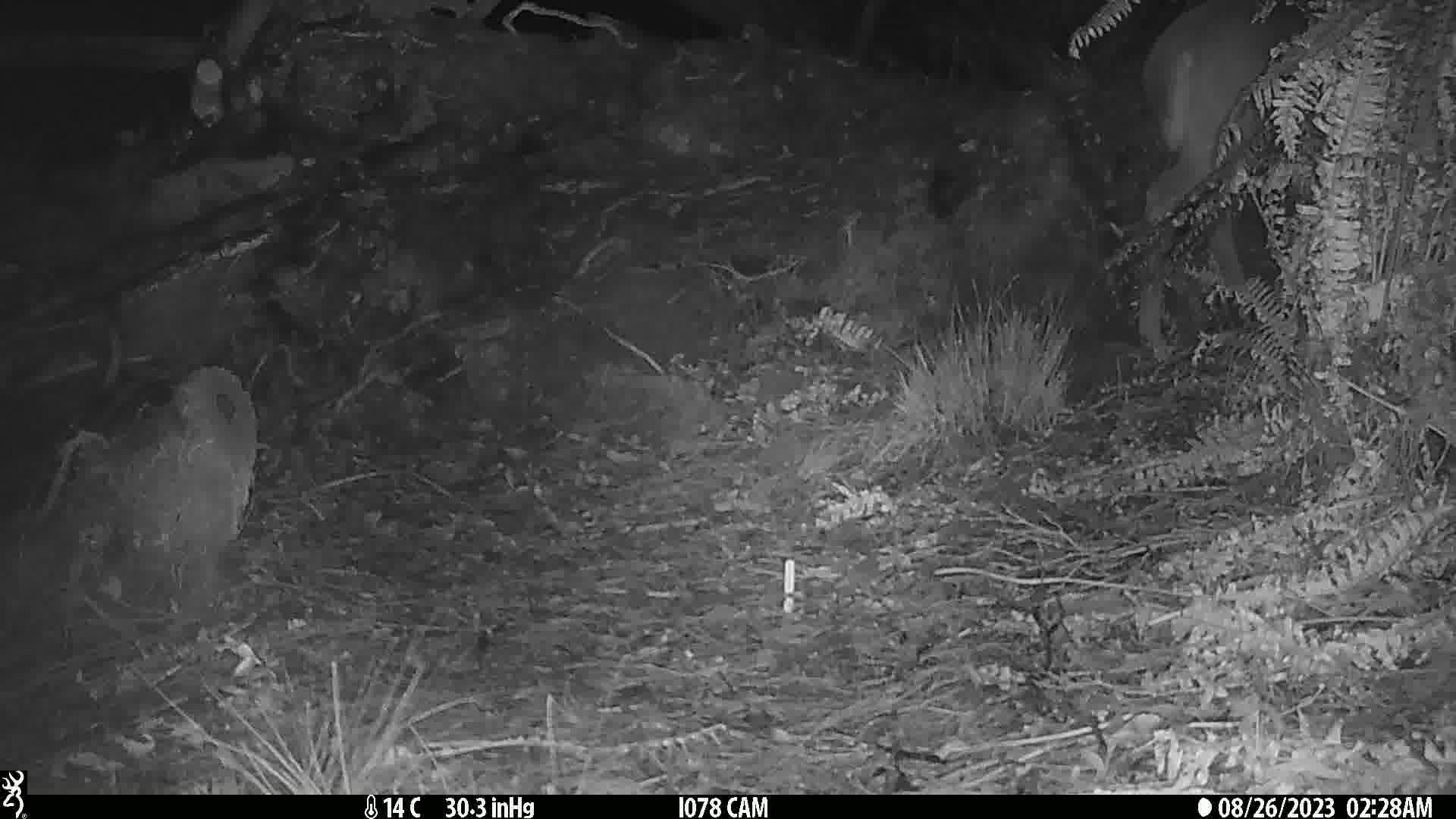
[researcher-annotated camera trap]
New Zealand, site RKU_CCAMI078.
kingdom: Animalia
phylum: Chordata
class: Mammalia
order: Artiodactyla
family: Cervidae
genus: Odocoileus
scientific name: Odocoileus virginianus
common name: white-tailed deer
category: white tailed deer